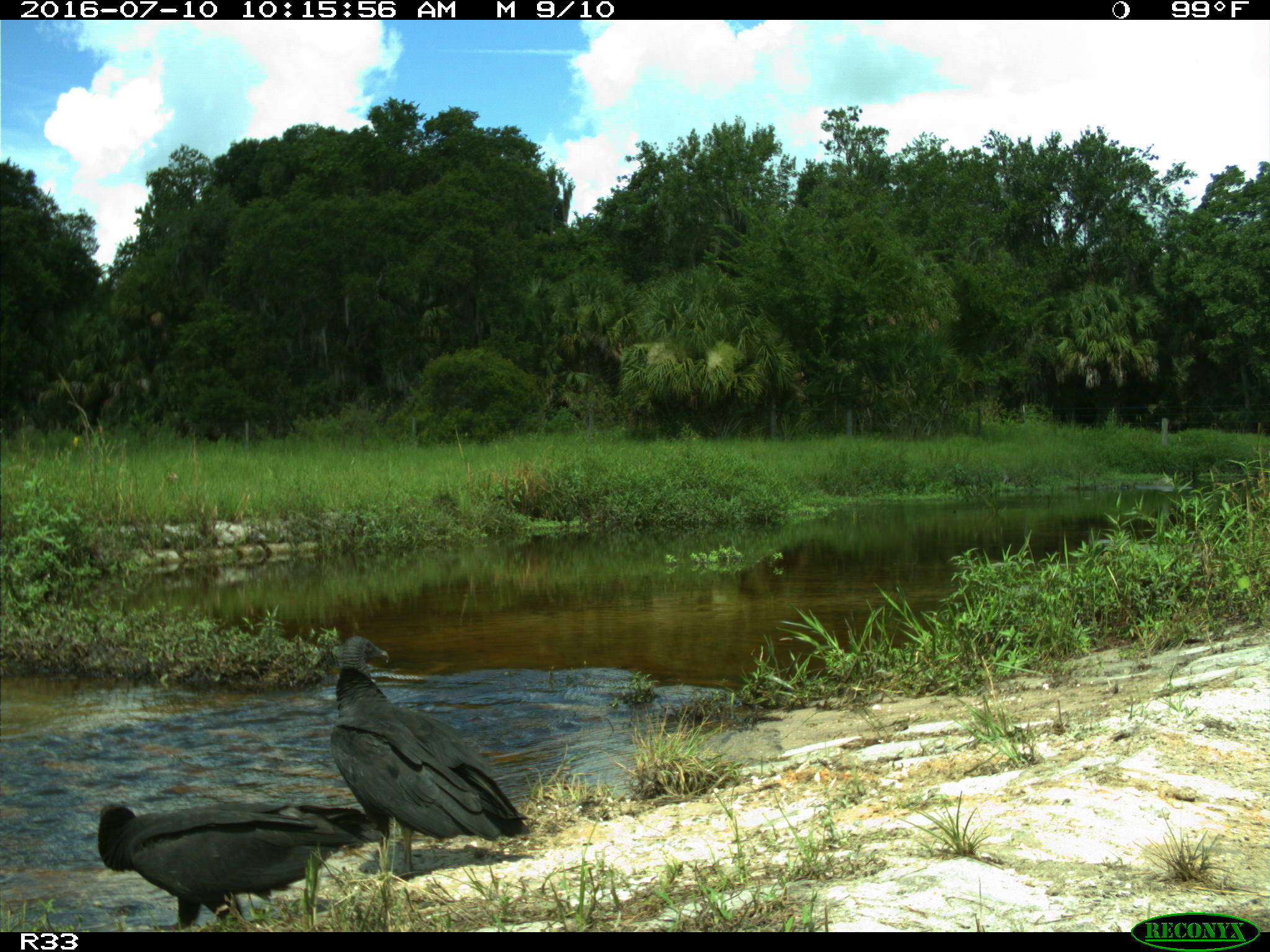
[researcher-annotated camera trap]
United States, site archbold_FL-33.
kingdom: Animalia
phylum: Chordata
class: Aves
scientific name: Aves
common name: birds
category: unidentified bird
Unidentified bird (birds) (Aves).